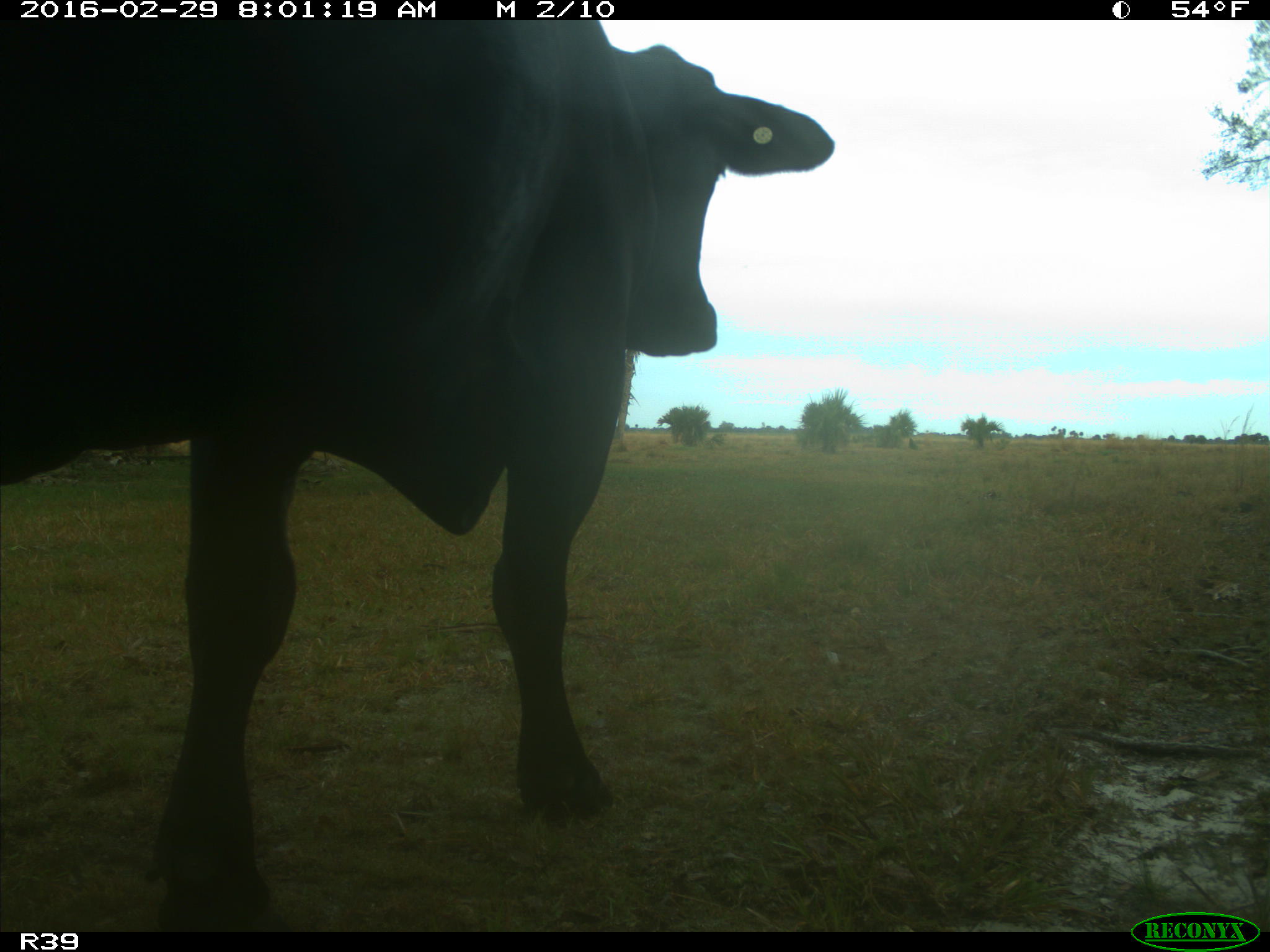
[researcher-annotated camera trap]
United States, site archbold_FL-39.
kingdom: Animalia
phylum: Chordata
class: Mammalia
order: Artiodactyla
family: Bovidae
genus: Bos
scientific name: Bos taurus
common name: domestic cow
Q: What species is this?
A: Bos taurus (domestic cow).